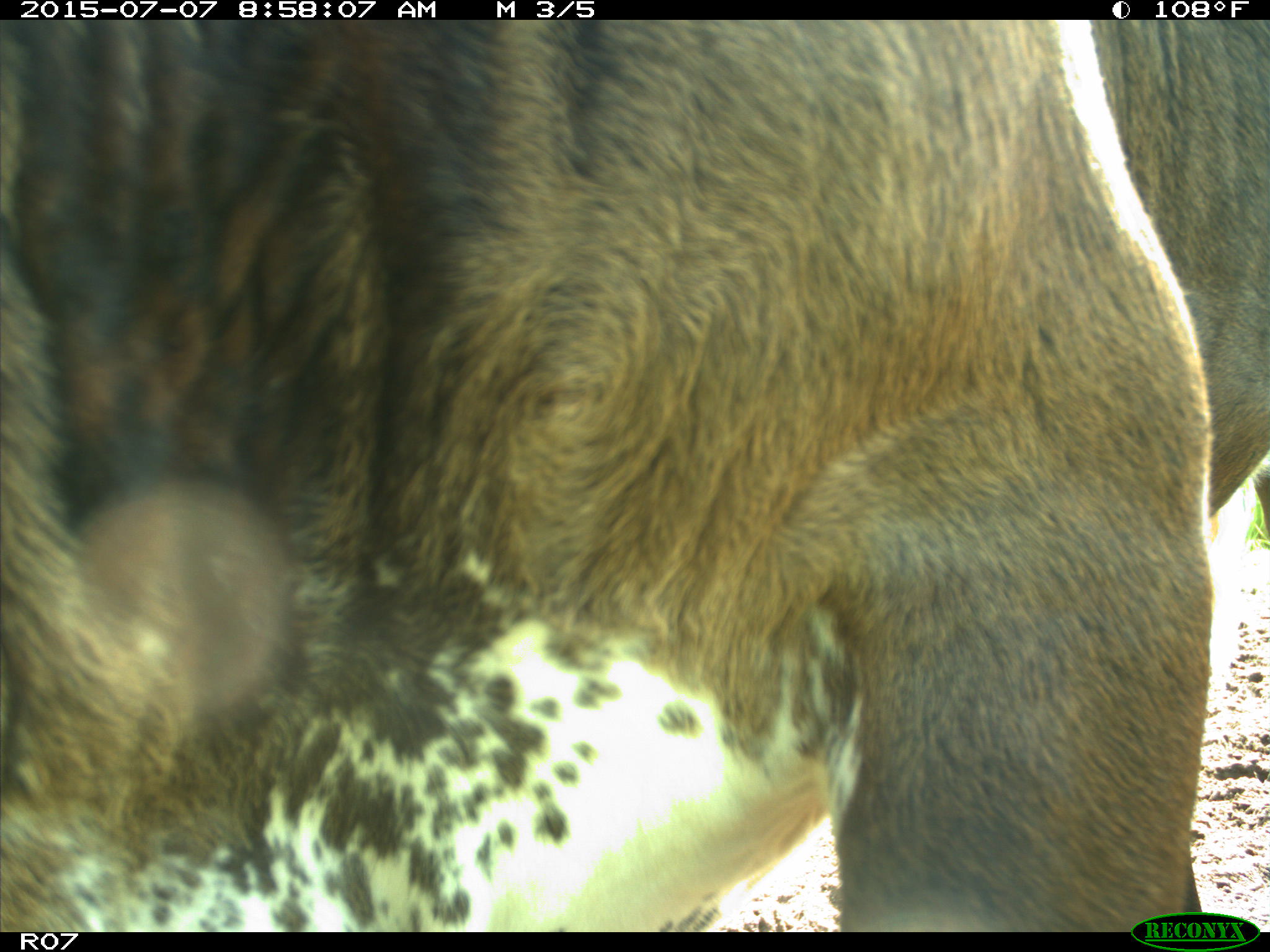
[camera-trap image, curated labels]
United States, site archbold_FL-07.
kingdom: Animalia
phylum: Chordata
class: Mammalia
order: Artiodactyla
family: Bovidae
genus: Bos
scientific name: Bos taurus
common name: domestic cow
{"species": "Bos taurus (domestic cow)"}